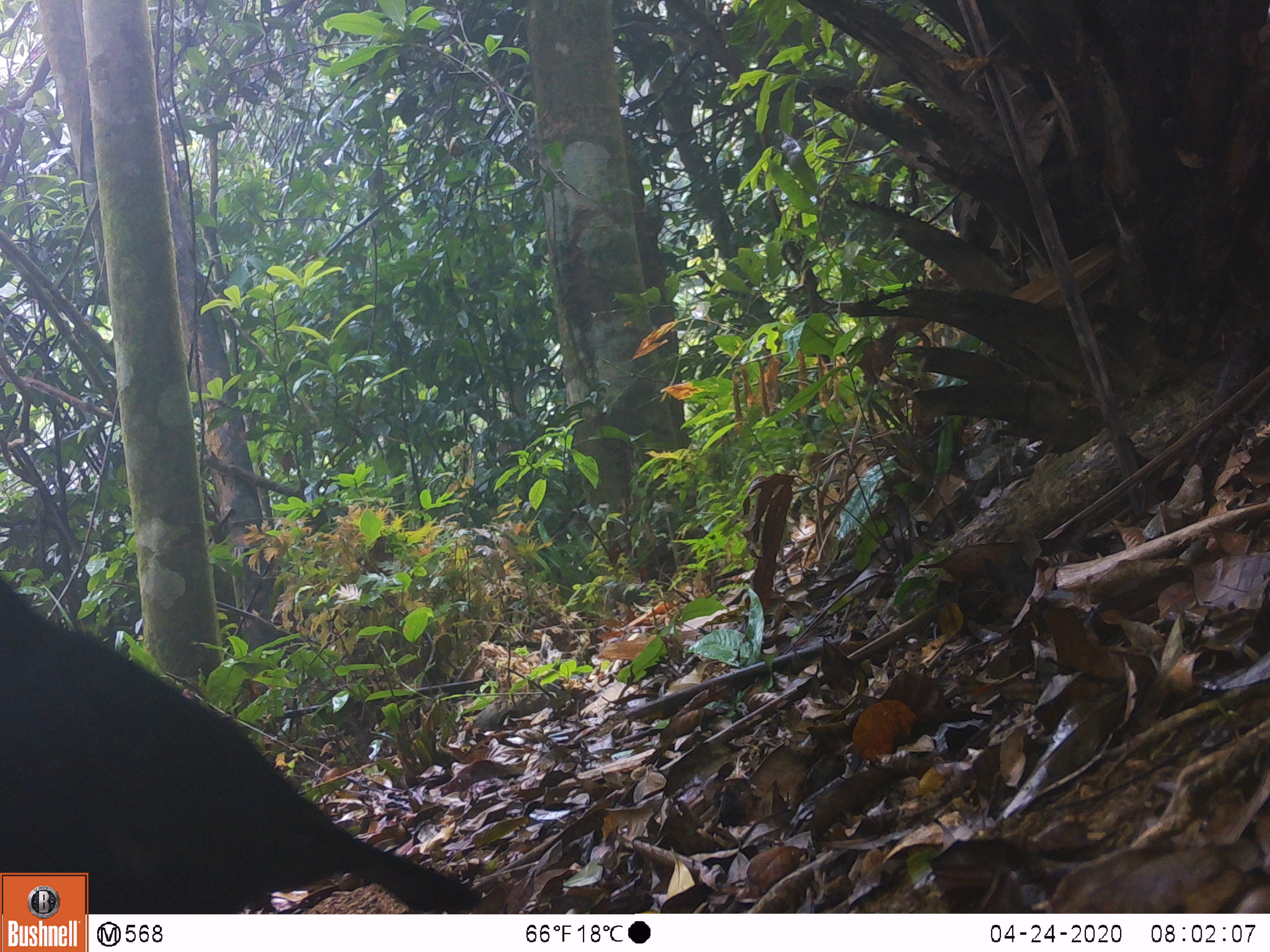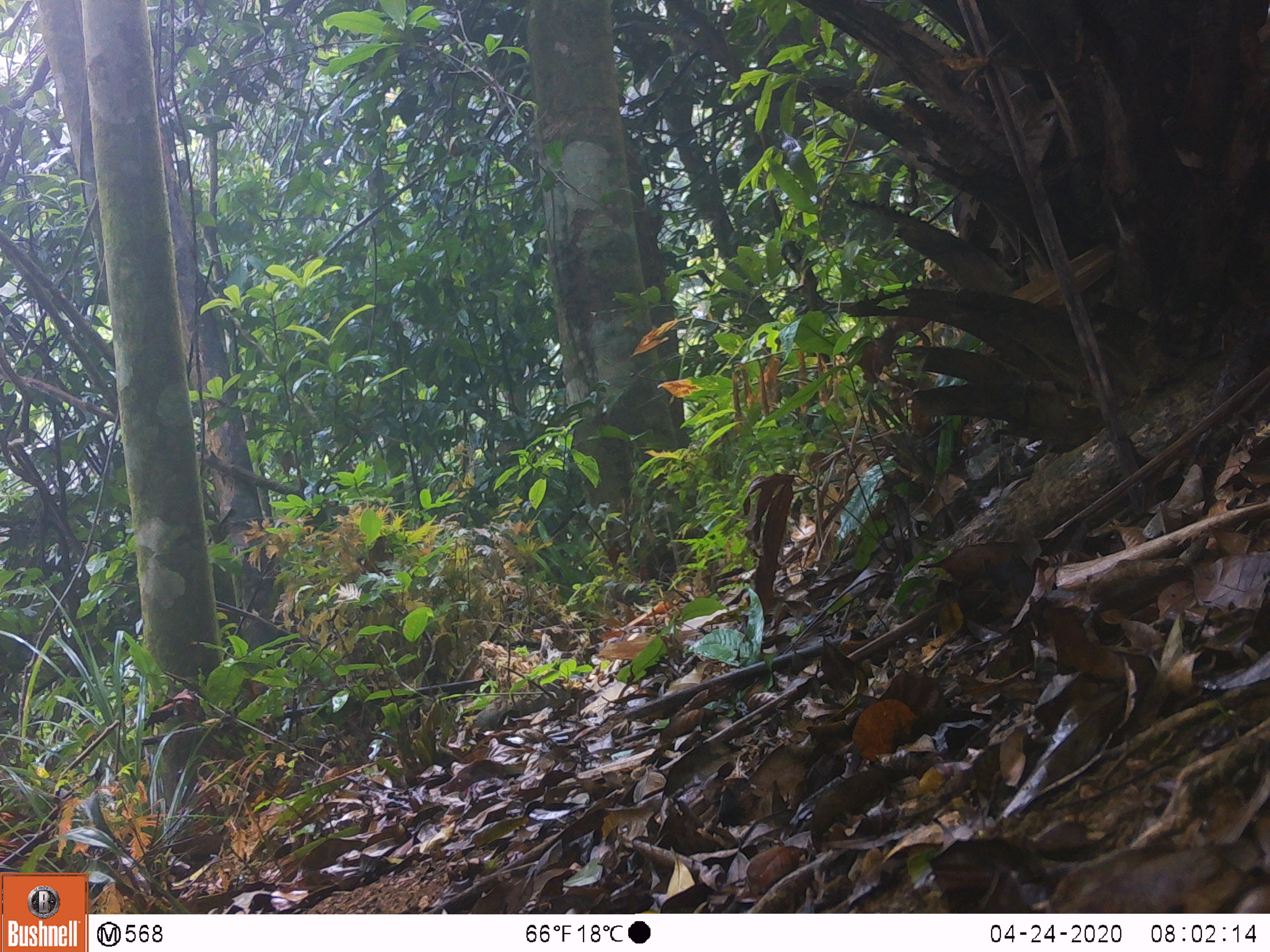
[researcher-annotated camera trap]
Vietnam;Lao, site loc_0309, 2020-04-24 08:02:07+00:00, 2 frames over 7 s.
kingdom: Animalia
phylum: Chordata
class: Aves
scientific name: Aves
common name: bird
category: unidentified bird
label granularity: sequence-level